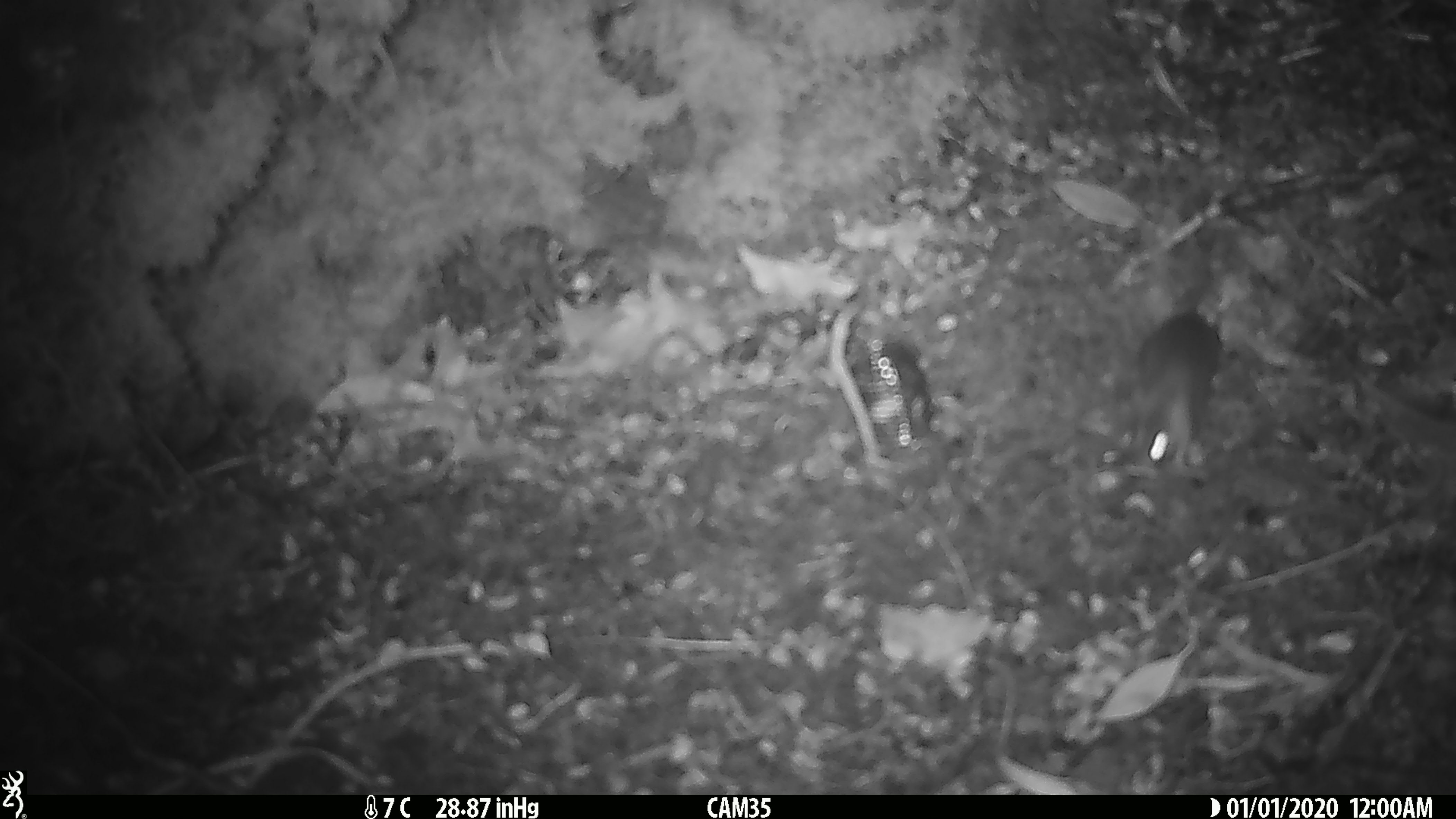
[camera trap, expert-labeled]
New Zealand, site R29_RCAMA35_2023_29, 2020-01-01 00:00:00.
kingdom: Animalia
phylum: Chordata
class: Mammalia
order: Rodentia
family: Muridae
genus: Mus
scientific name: Mus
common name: mouse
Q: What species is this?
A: Mouse (Mus).